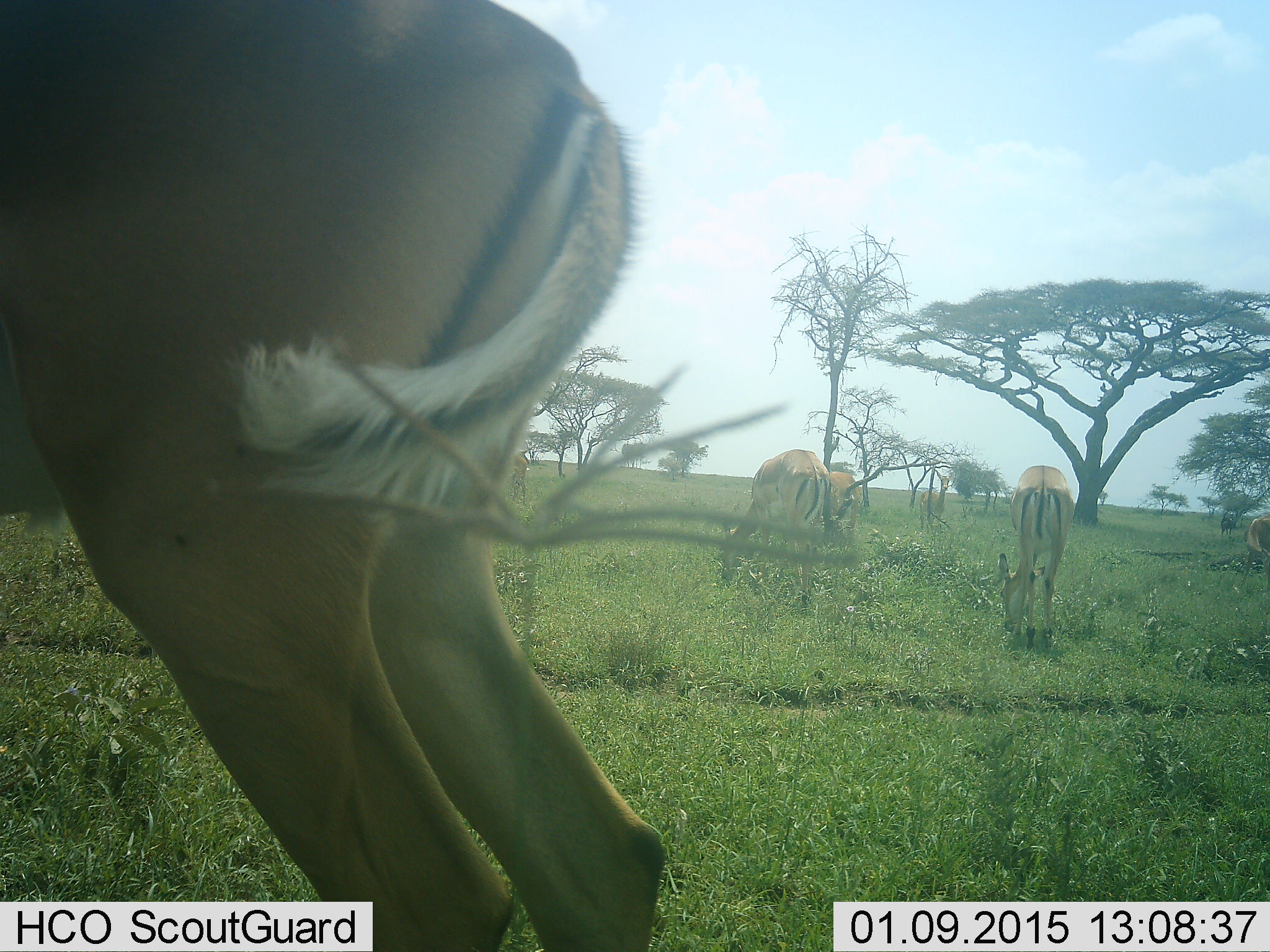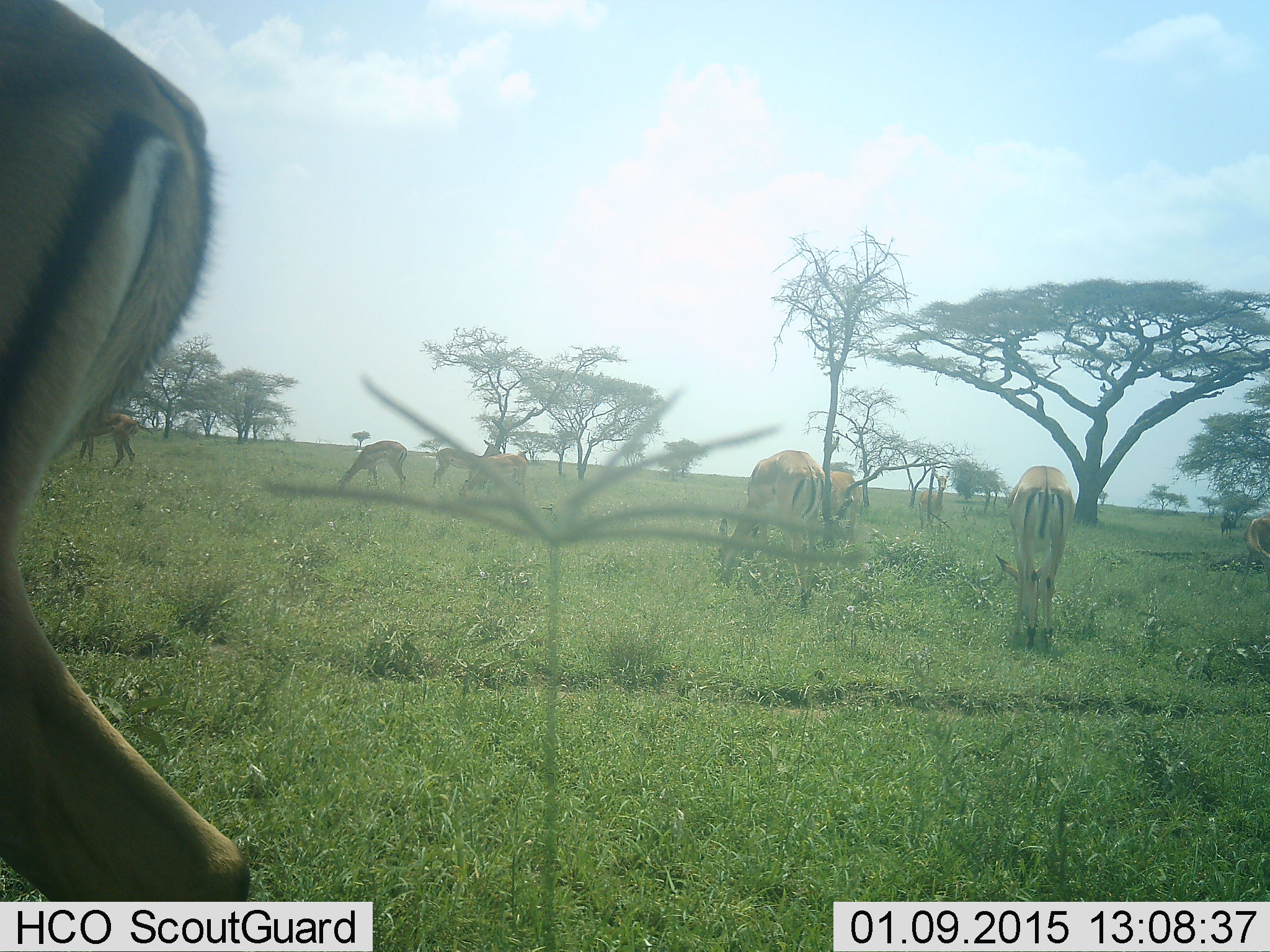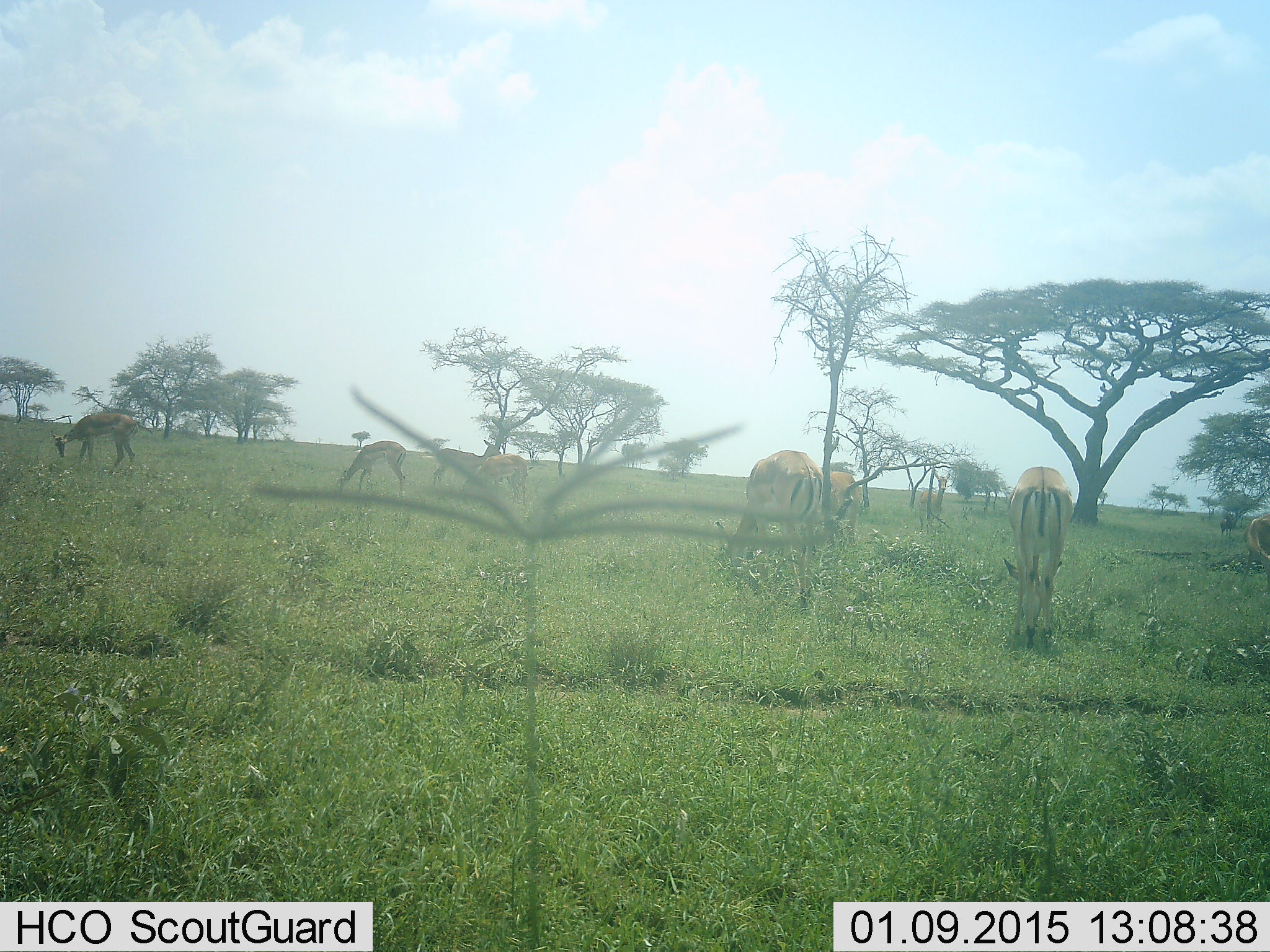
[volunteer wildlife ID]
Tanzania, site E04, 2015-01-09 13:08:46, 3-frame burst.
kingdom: Animalia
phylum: Chordata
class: Mammalia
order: Artiodactyla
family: Bovidae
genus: Aepyceros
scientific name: Aepyceros melampus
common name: impala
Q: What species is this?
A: Impala (Aepyceros melampus).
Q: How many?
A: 9.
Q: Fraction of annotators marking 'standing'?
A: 50%.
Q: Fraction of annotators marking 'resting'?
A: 0%.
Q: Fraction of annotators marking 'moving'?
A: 60%.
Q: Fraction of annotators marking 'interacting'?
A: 0%.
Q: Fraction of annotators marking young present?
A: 0%.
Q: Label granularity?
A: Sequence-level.